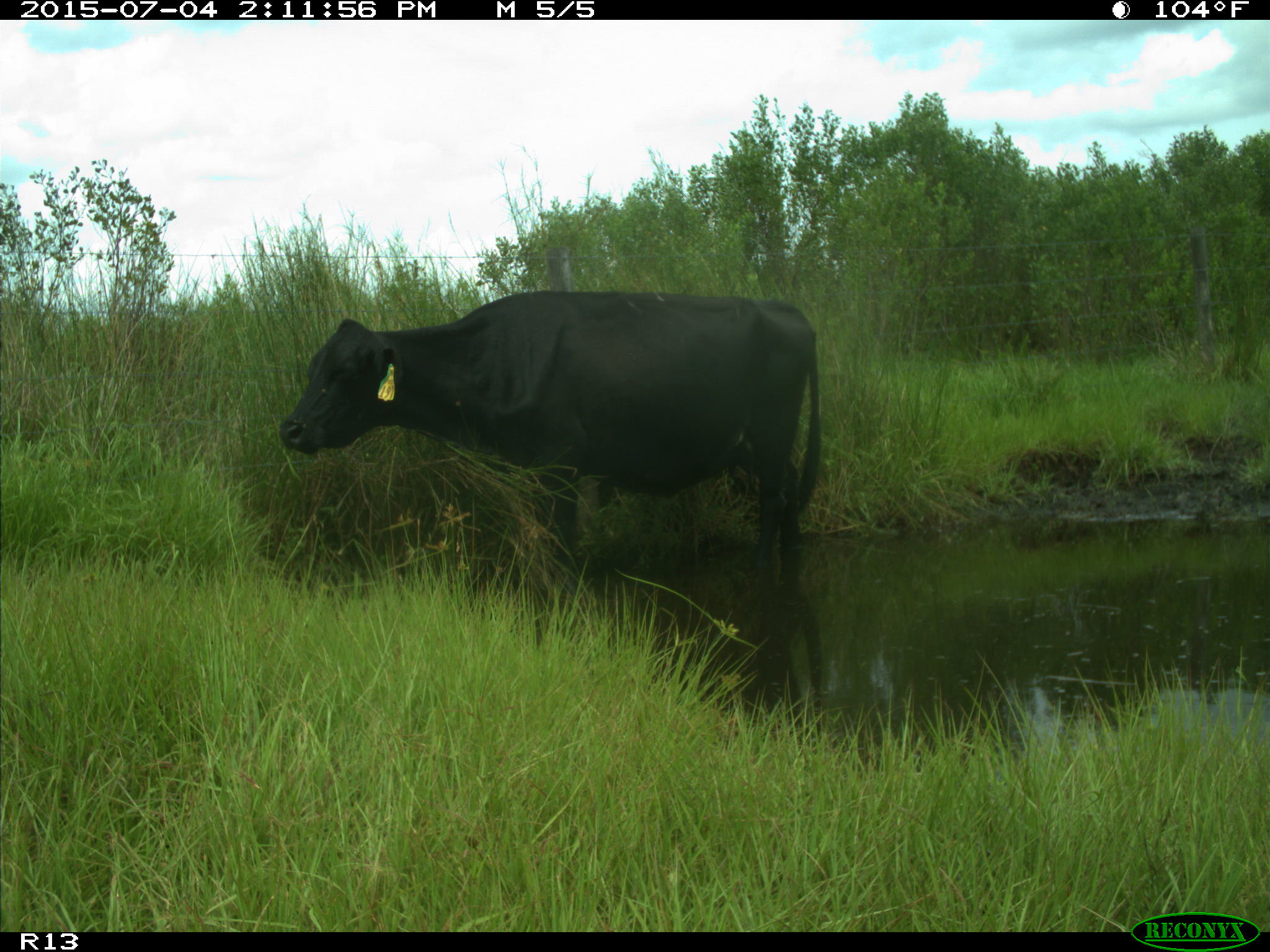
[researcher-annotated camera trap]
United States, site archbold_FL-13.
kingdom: Animalia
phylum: Chordata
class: Mammalia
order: Artiodactyla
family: Bovidae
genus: Bos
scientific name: Bos taurus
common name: domestic cow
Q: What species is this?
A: Bos taurus (domestic cow).